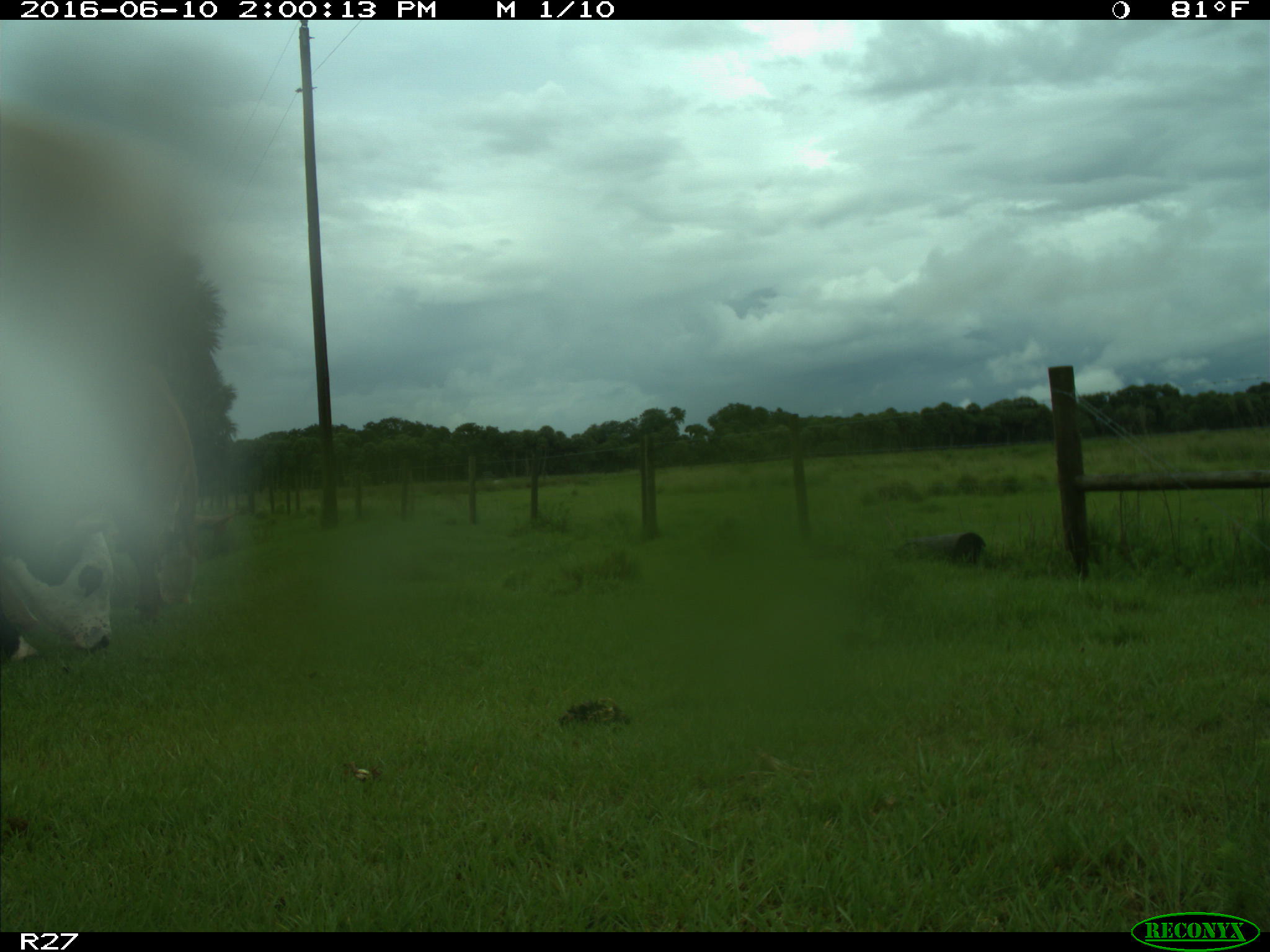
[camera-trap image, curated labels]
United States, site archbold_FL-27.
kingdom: Animalia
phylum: Chordata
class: Mammalia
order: Artiodactyla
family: Bovidae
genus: Bos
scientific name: Bos taurus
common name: domestic cow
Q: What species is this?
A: Bos taurus (domestic cow).